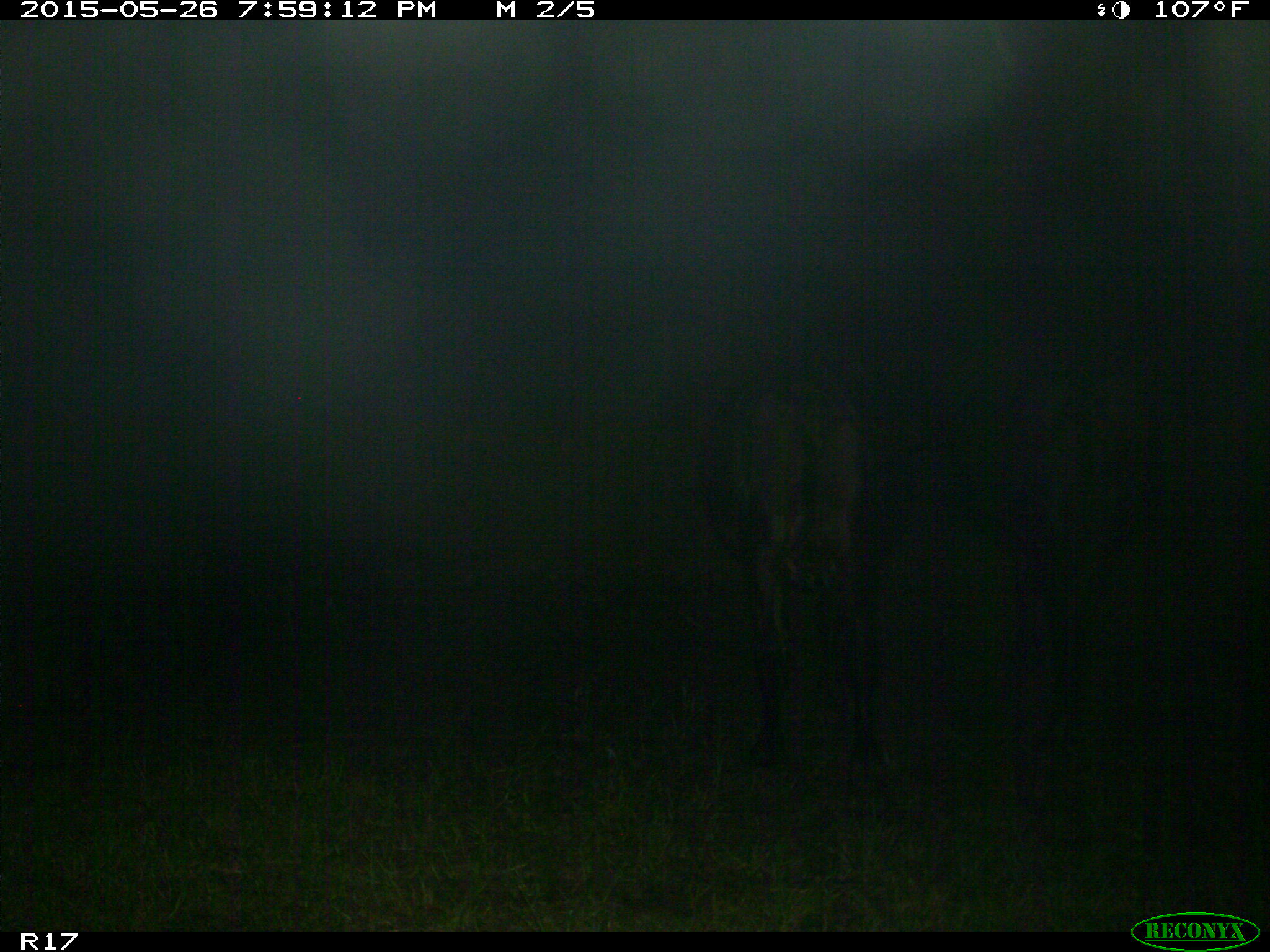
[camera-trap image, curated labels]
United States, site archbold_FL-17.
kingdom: Animalia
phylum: Chordata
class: Mammalia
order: Artiodactyla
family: Bovidae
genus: Bos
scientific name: Bos taurus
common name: domestic cow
Bos taurus (domestic cow).